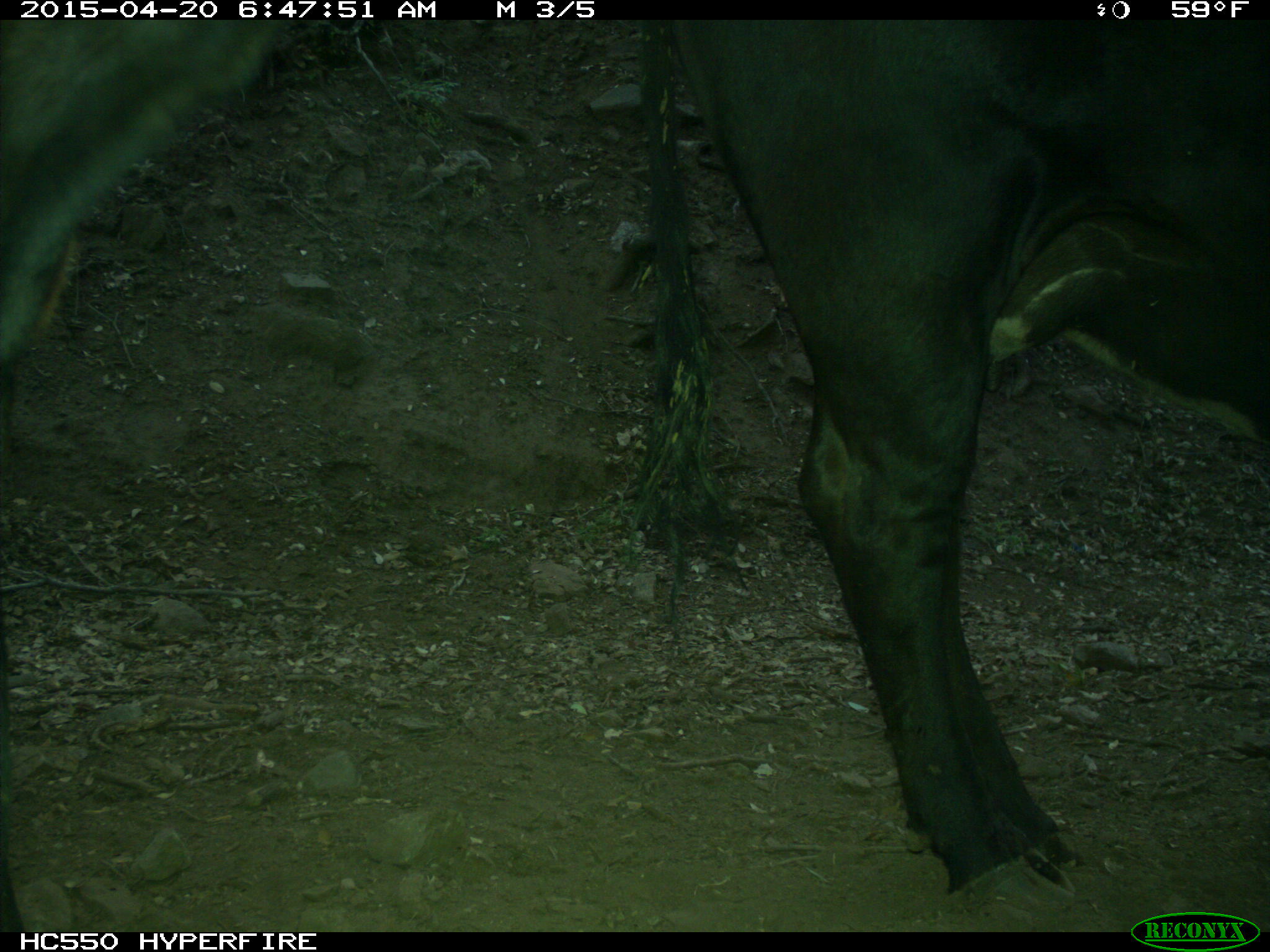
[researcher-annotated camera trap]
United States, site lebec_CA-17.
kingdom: Animalia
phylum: Chordata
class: Mammalia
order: Artiodactyla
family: Bovidae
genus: Bos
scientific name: Bos taurus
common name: domestic cow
Bos taurus (domestic cow).